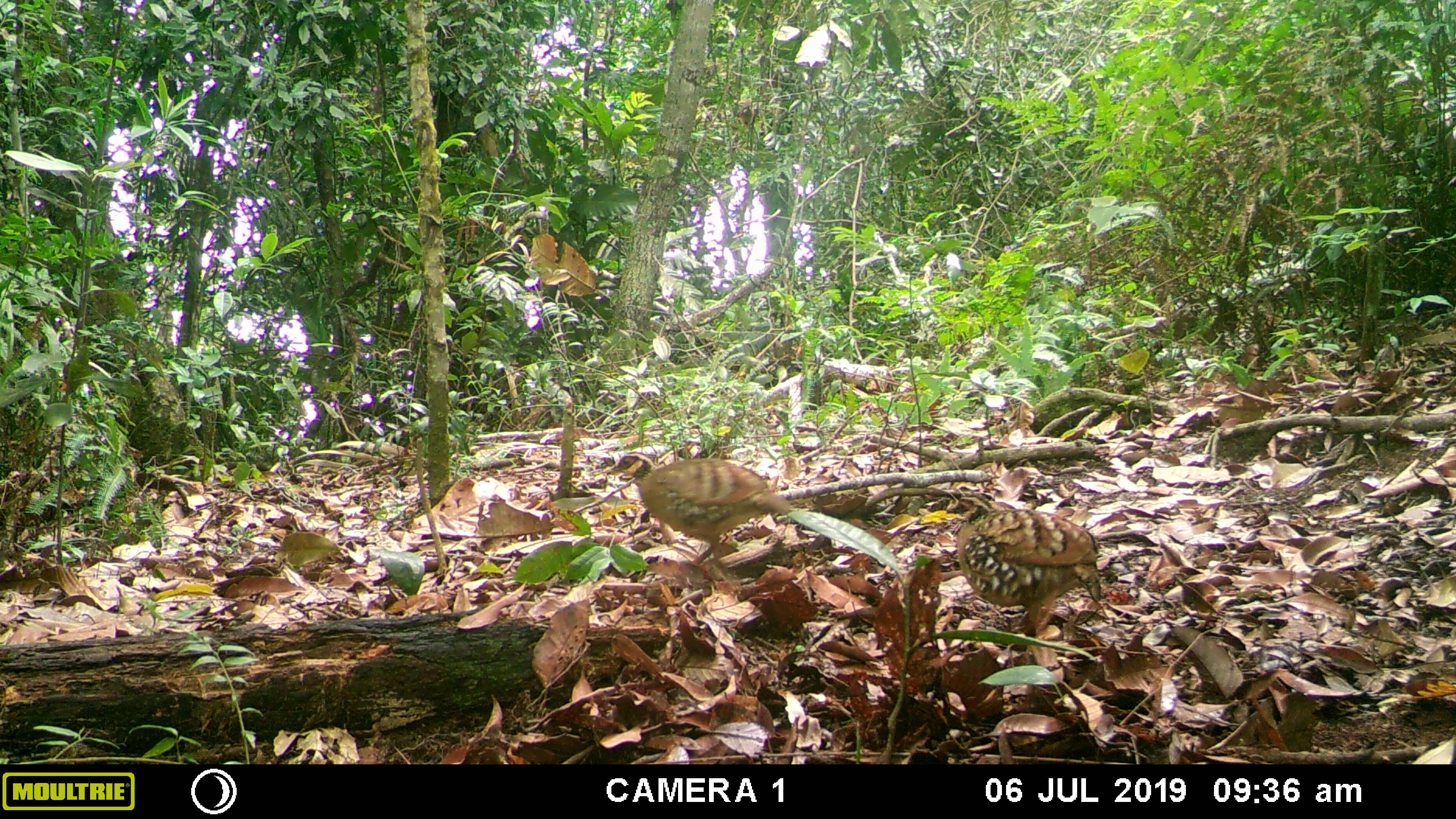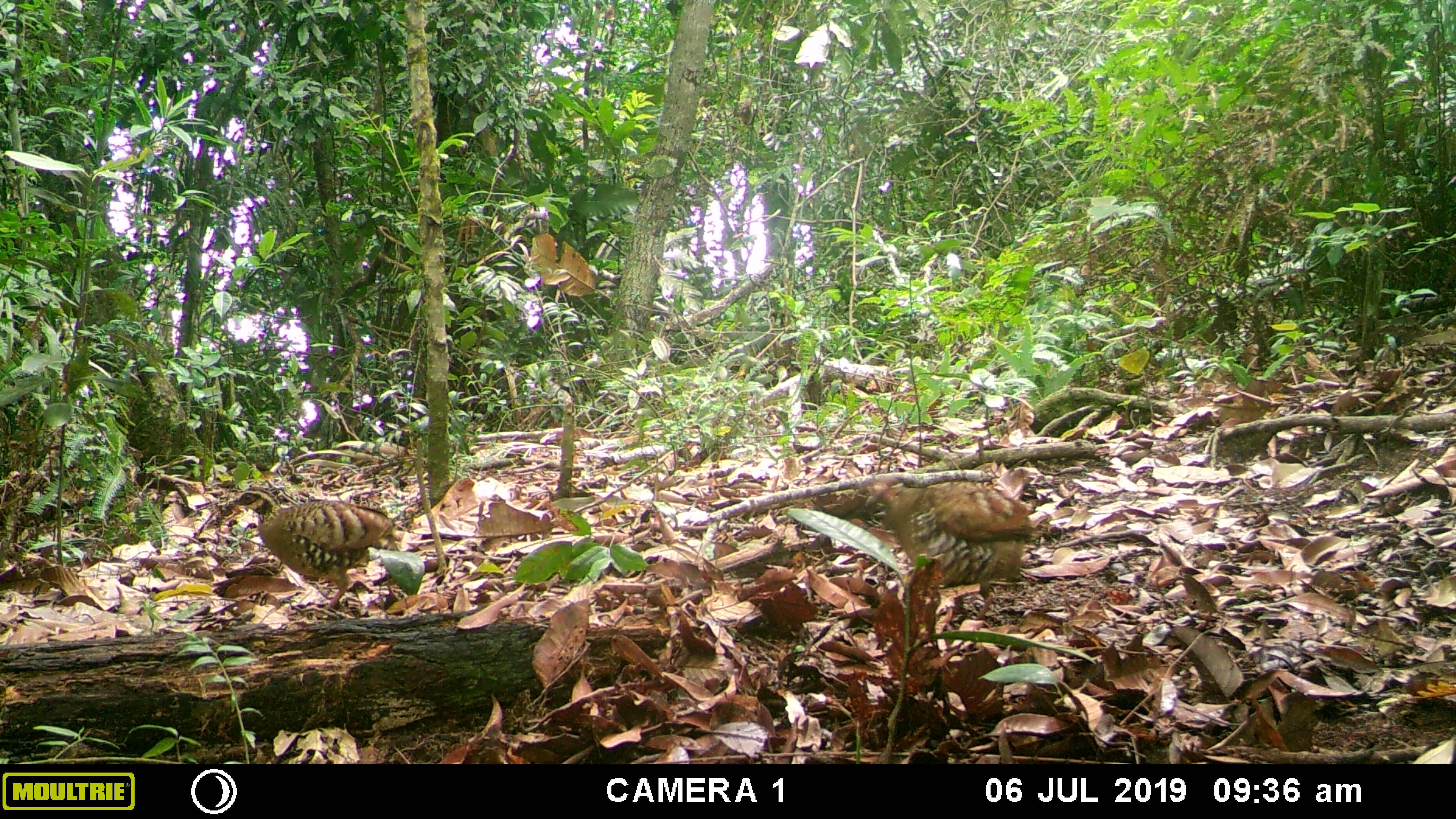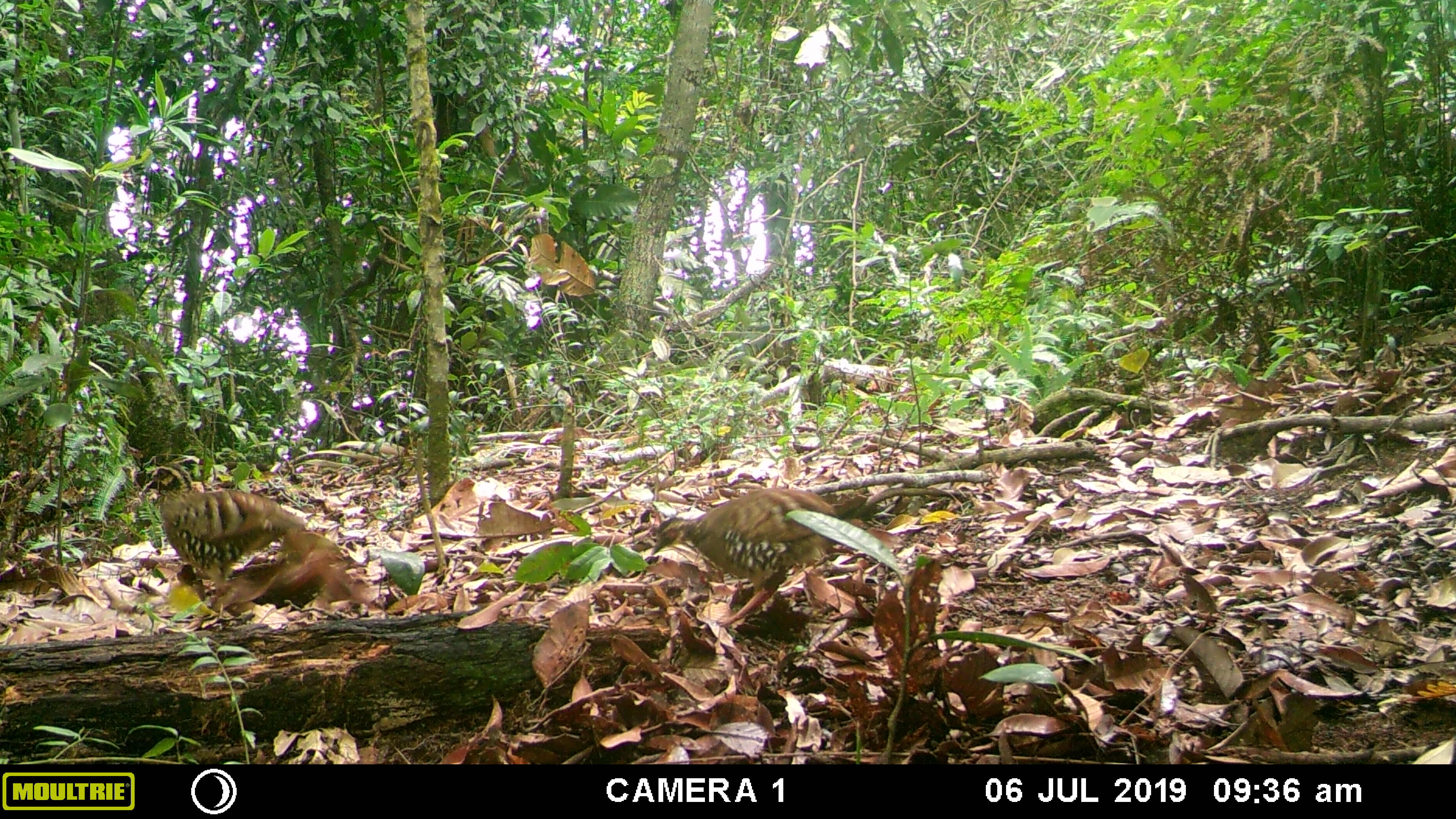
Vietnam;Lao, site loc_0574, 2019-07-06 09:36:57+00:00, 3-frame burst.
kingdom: Animalia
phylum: Chordata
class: Aves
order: Galliformes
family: Phasianidae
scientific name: Phasianidae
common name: partridge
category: unidentified partridge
Unidentified partridge (partridge) (Phasianidae). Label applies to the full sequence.